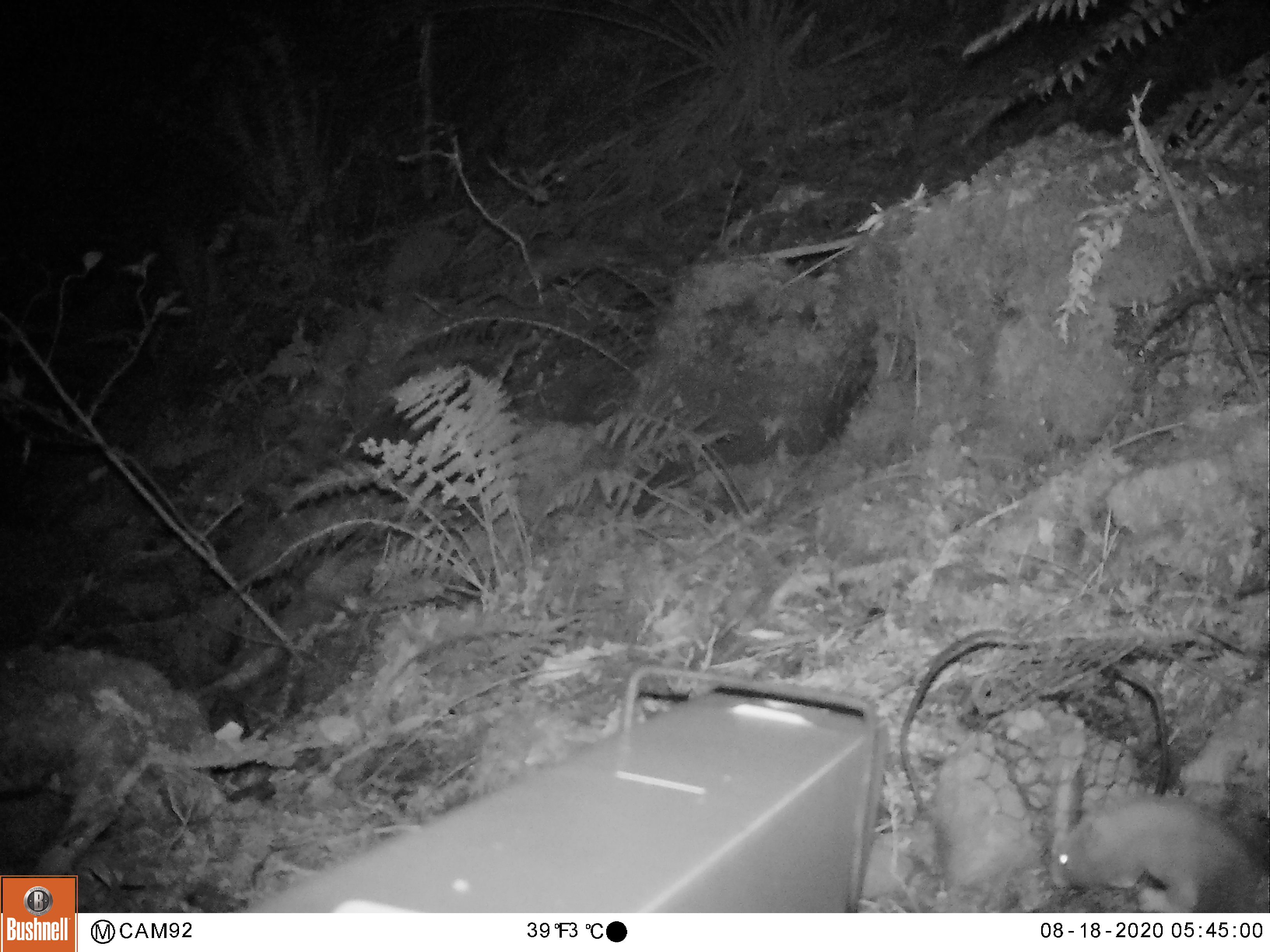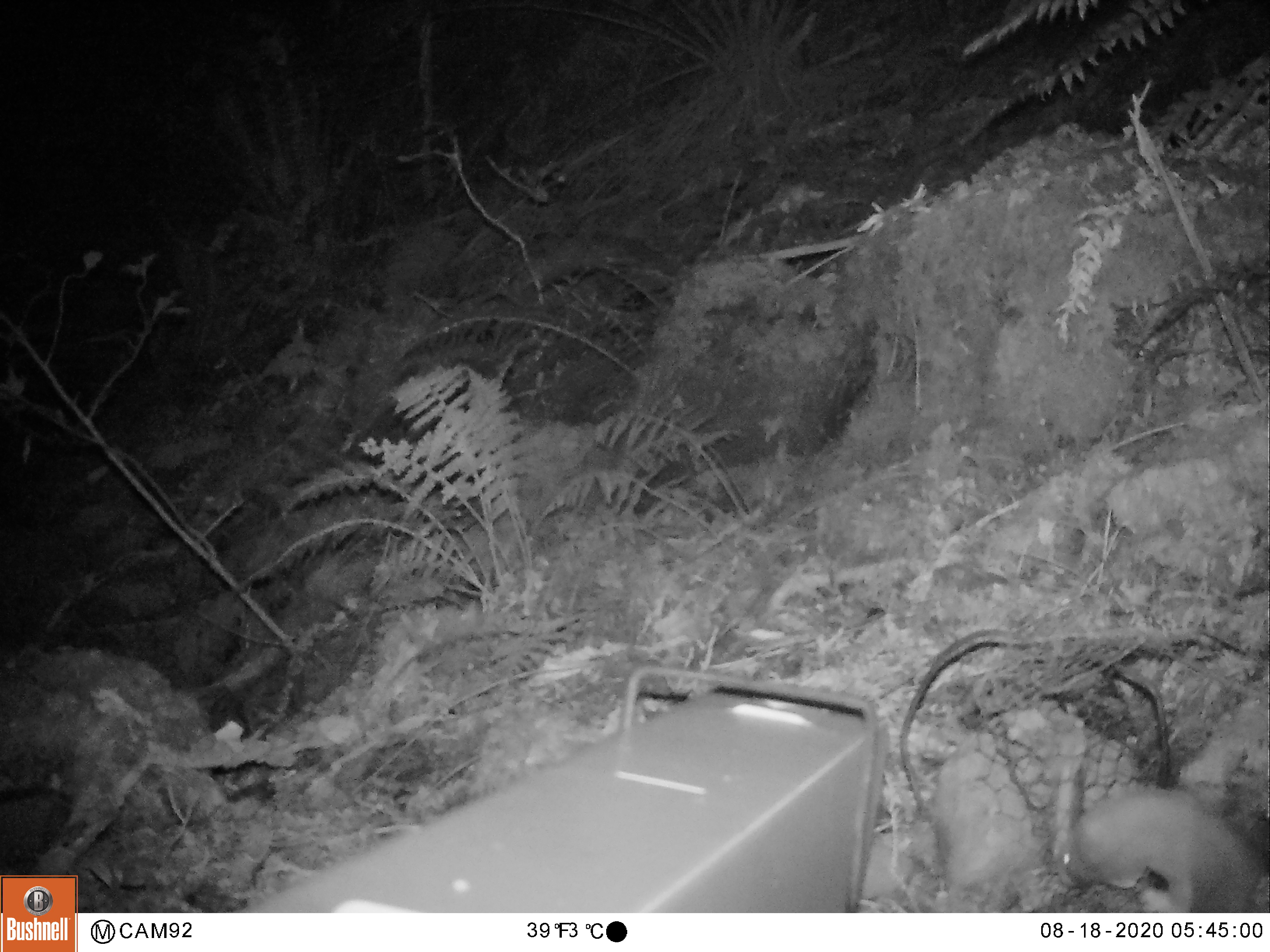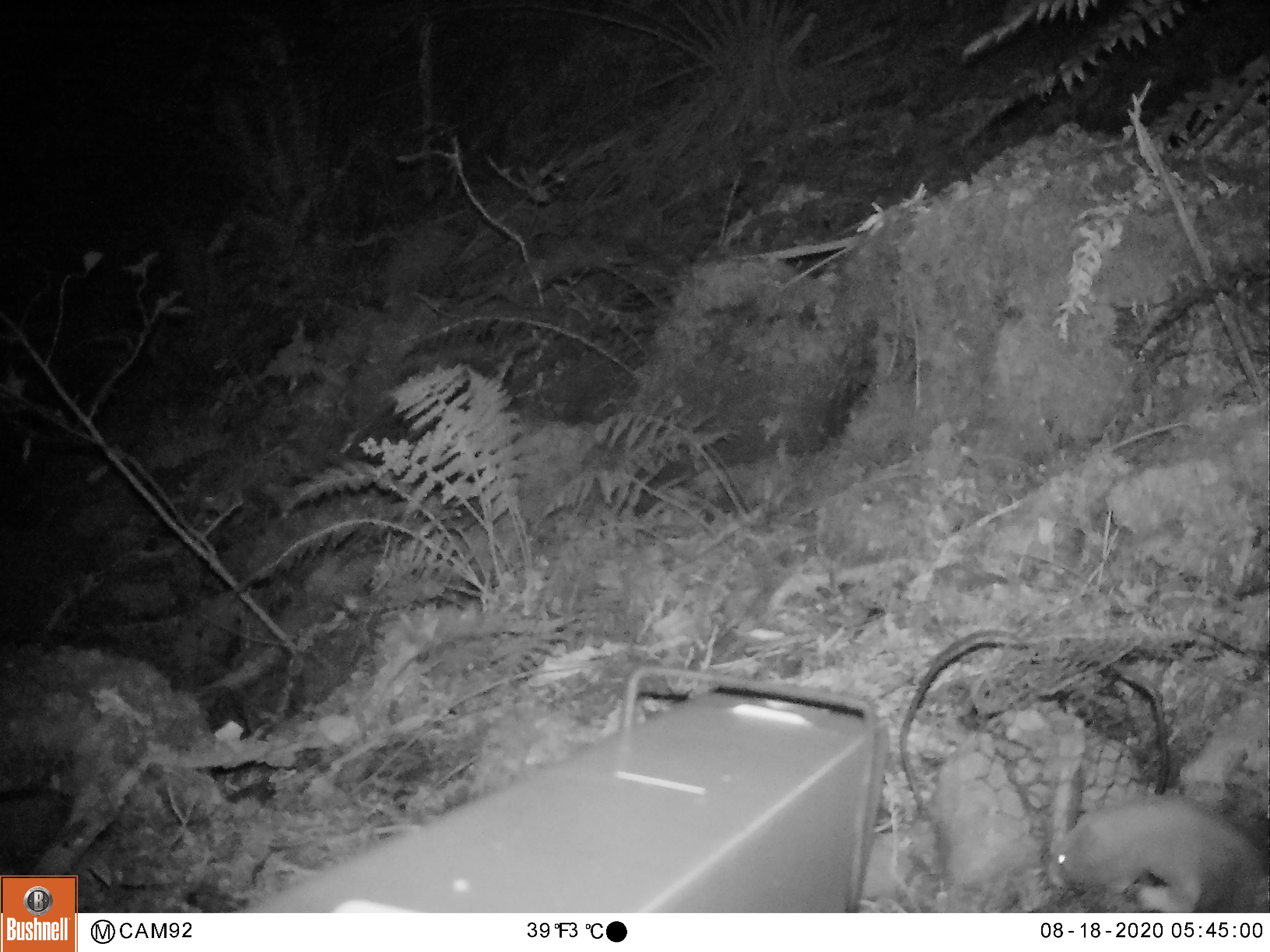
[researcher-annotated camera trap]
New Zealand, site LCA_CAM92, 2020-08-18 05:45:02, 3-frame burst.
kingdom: Animalia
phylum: Chordata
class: Mammalia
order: Carnivora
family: Mustelidae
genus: Mustela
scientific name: Mustela erminea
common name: stoat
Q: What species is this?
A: Stoat (Mustela erminea).